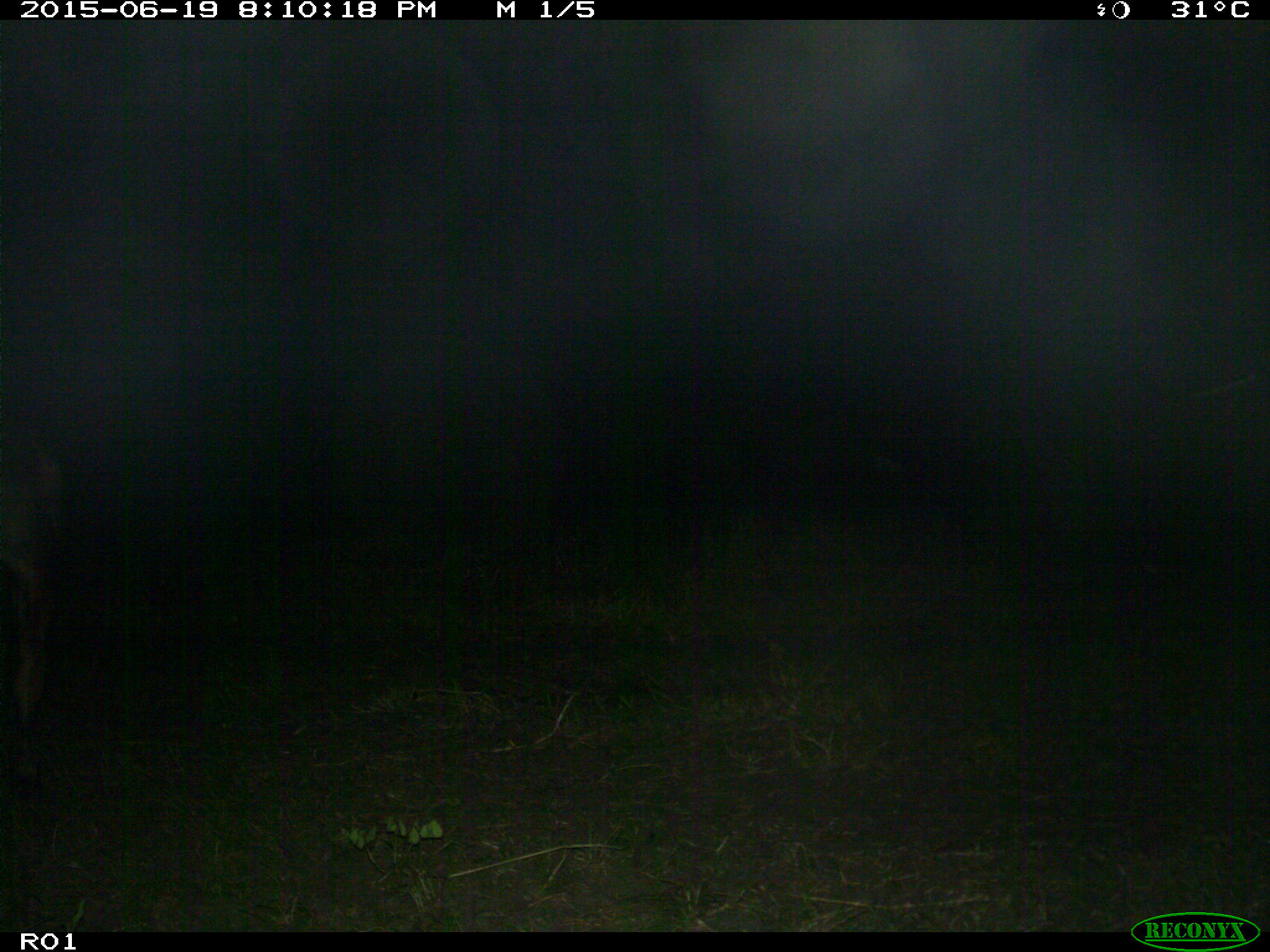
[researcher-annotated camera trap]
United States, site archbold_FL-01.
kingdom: Animalia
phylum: Chordata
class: Mammalia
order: Artiodactyla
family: Bovidae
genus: Bos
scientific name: Bos taurus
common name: domestic cow